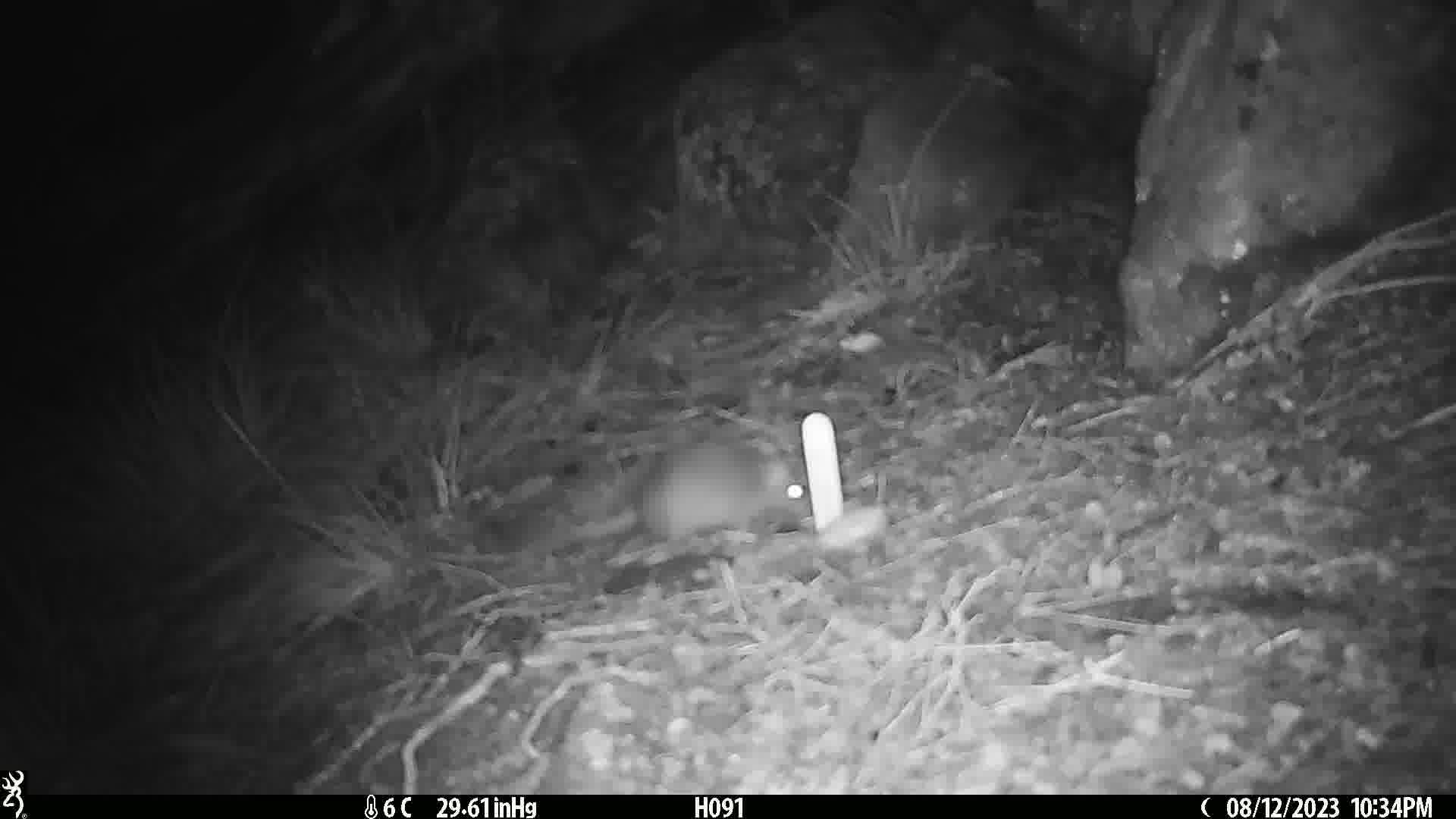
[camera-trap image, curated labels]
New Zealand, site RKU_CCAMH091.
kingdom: Animalia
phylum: Chordata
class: Mammalia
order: Rodentia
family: Muridae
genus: Rattus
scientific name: Rattus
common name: rat